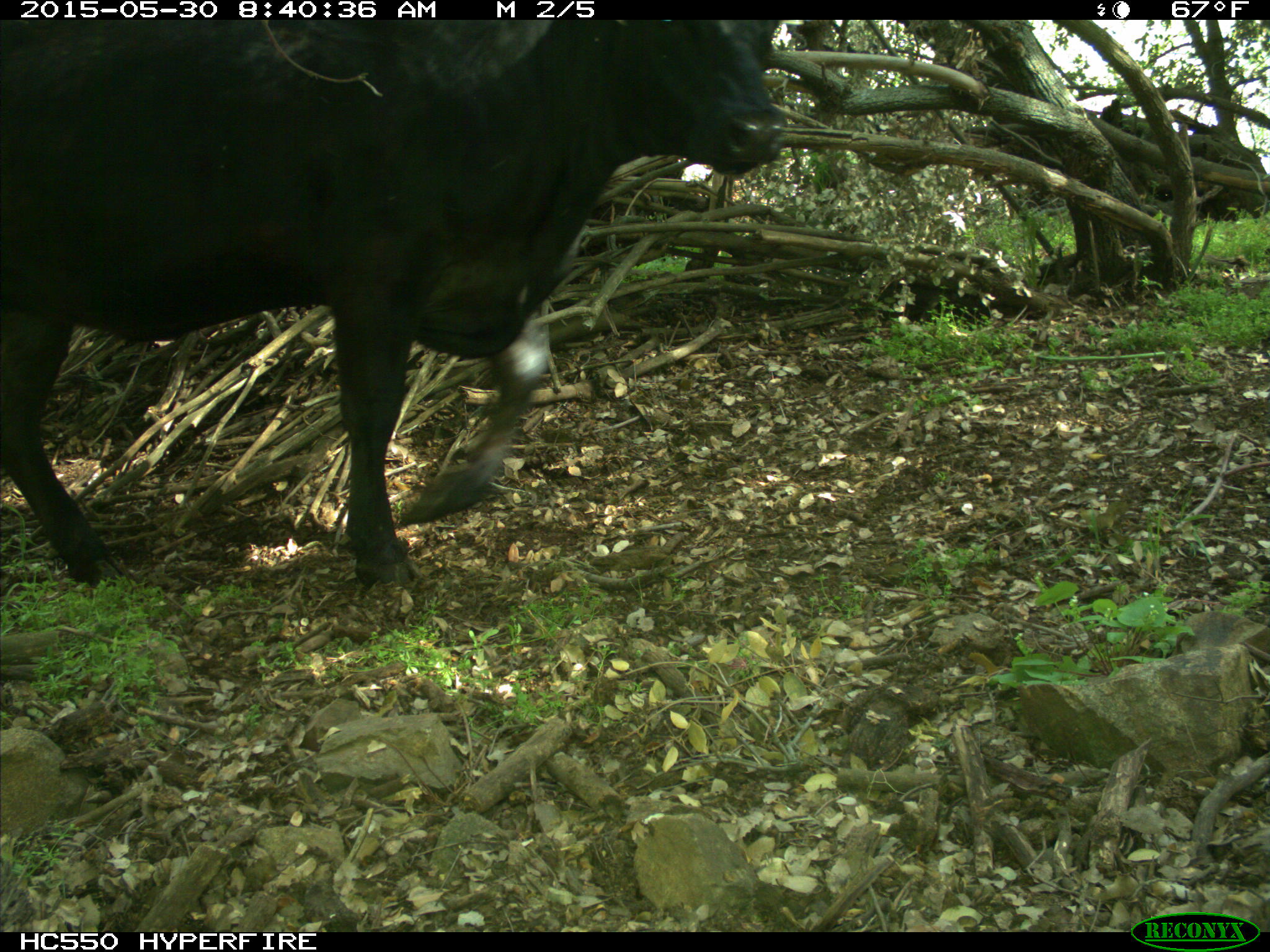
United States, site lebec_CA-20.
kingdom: Animalia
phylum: Chordata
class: Mammalia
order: Artiodactyla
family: Bovidae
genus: Bos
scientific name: Bos taurus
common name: domestic cow